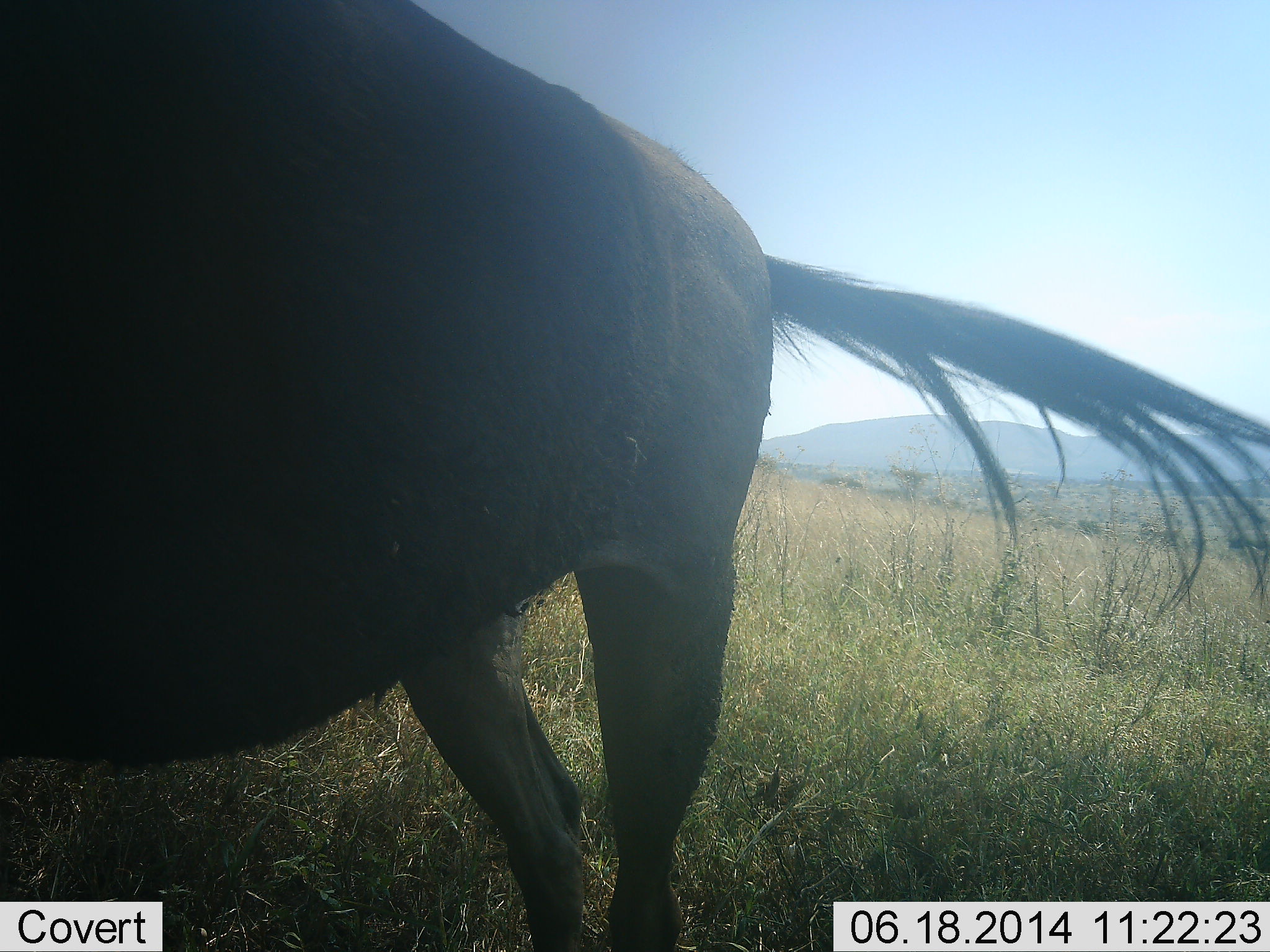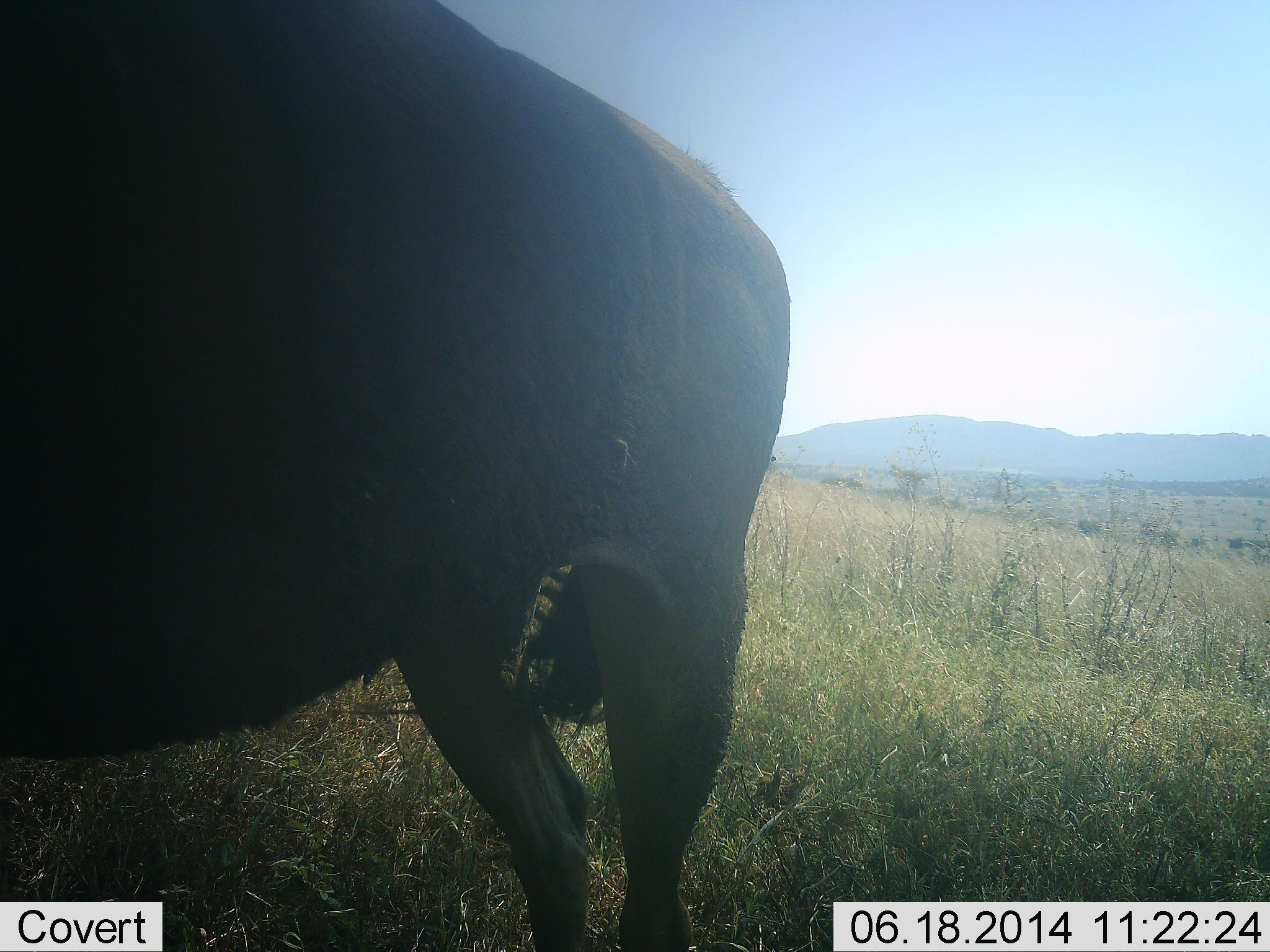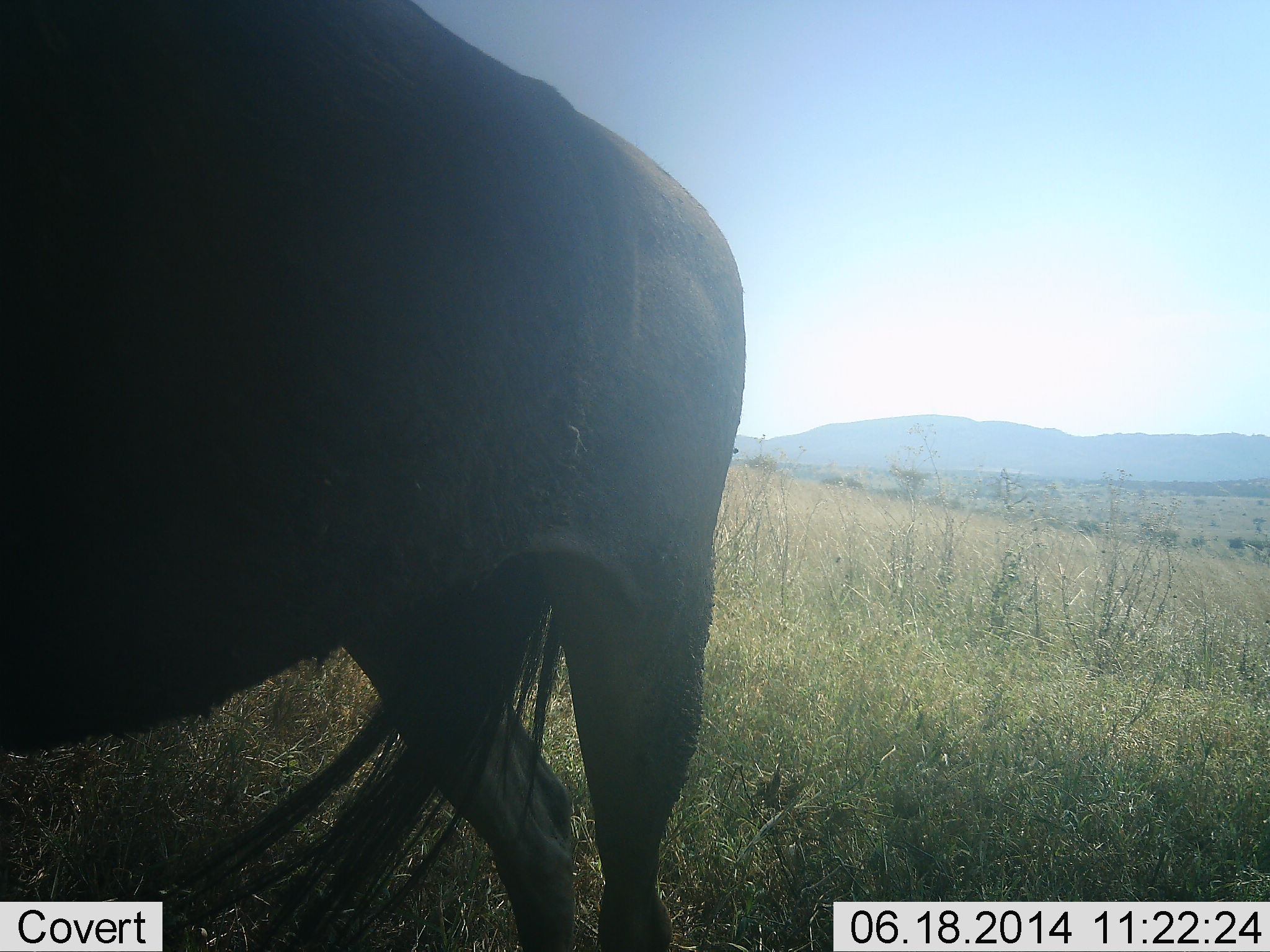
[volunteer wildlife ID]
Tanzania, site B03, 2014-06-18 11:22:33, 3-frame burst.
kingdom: Animalia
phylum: Chordata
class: Mammalia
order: Artiodactyla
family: Bovidae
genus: Connochaetes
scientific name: Connochaetes taurinus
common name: blue wildebeest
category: wildebeest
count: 1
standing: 90%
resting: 10%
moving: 0%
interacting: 0%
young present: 0%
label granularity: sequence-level